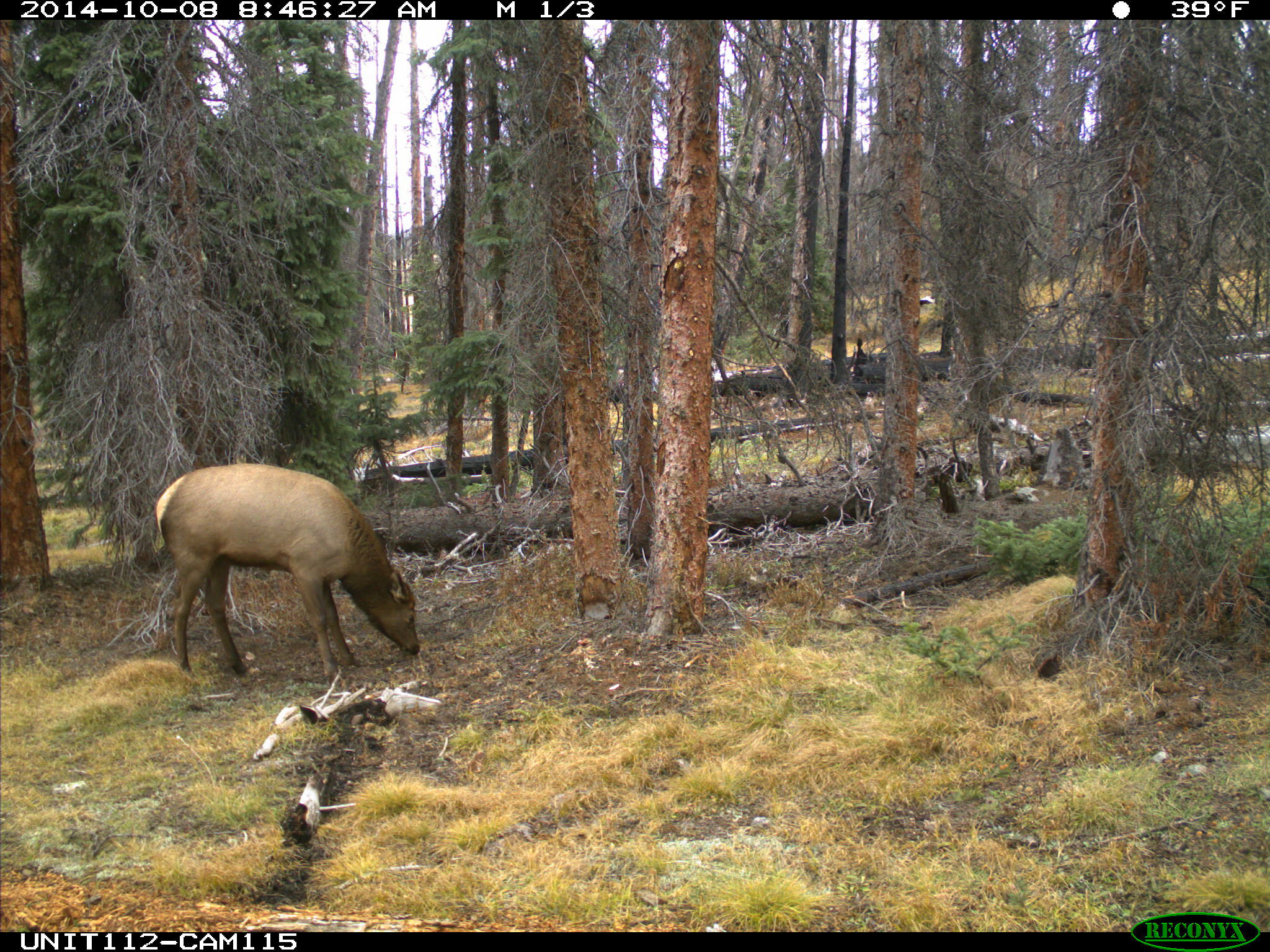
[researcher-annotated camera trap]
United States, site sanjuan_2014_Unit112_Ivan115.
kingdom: Animalia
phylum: Chordata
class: Mammalia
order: Artiodactyla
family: Cervidae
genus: Cervus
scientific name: Cervus elaphus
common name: red deer